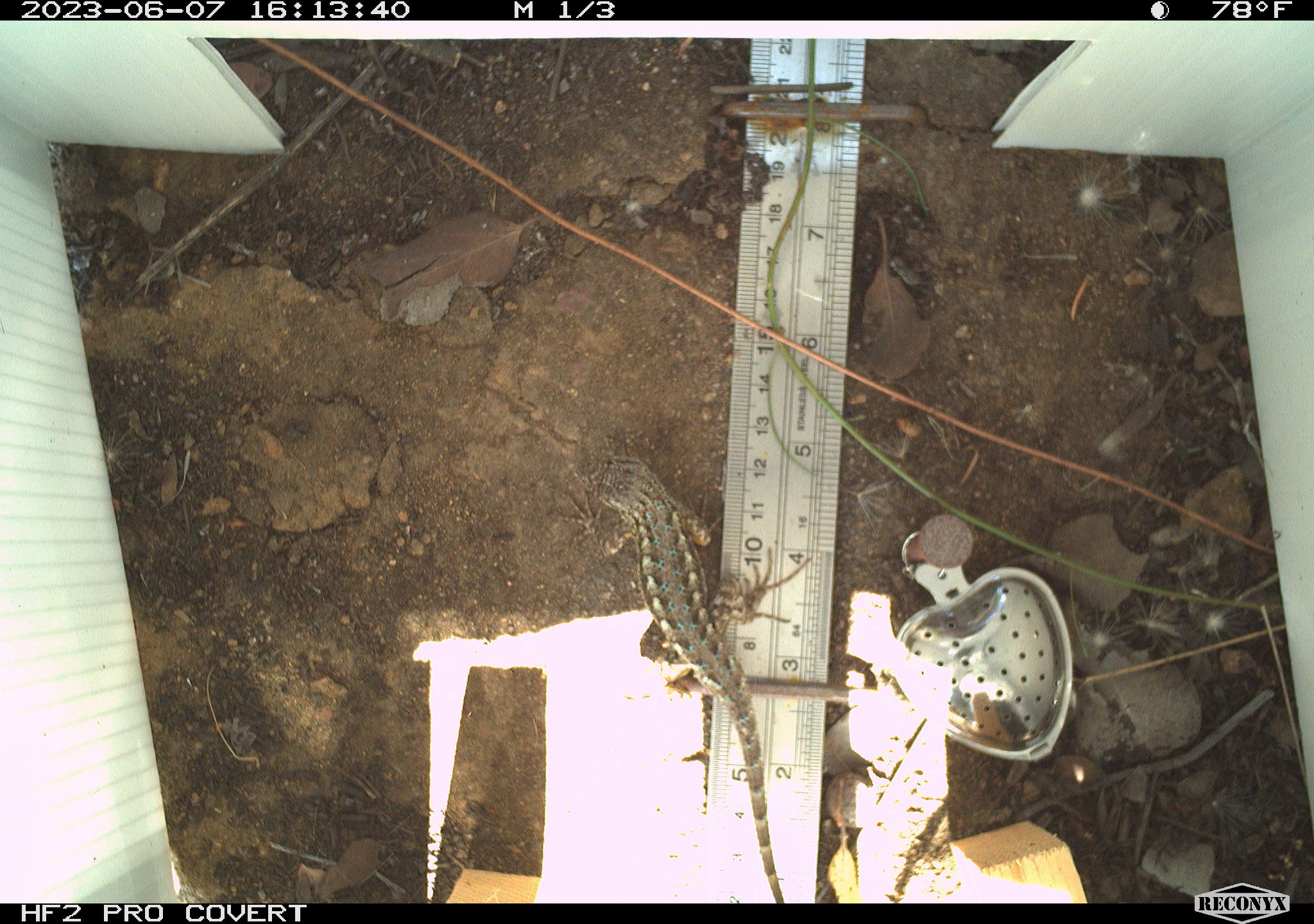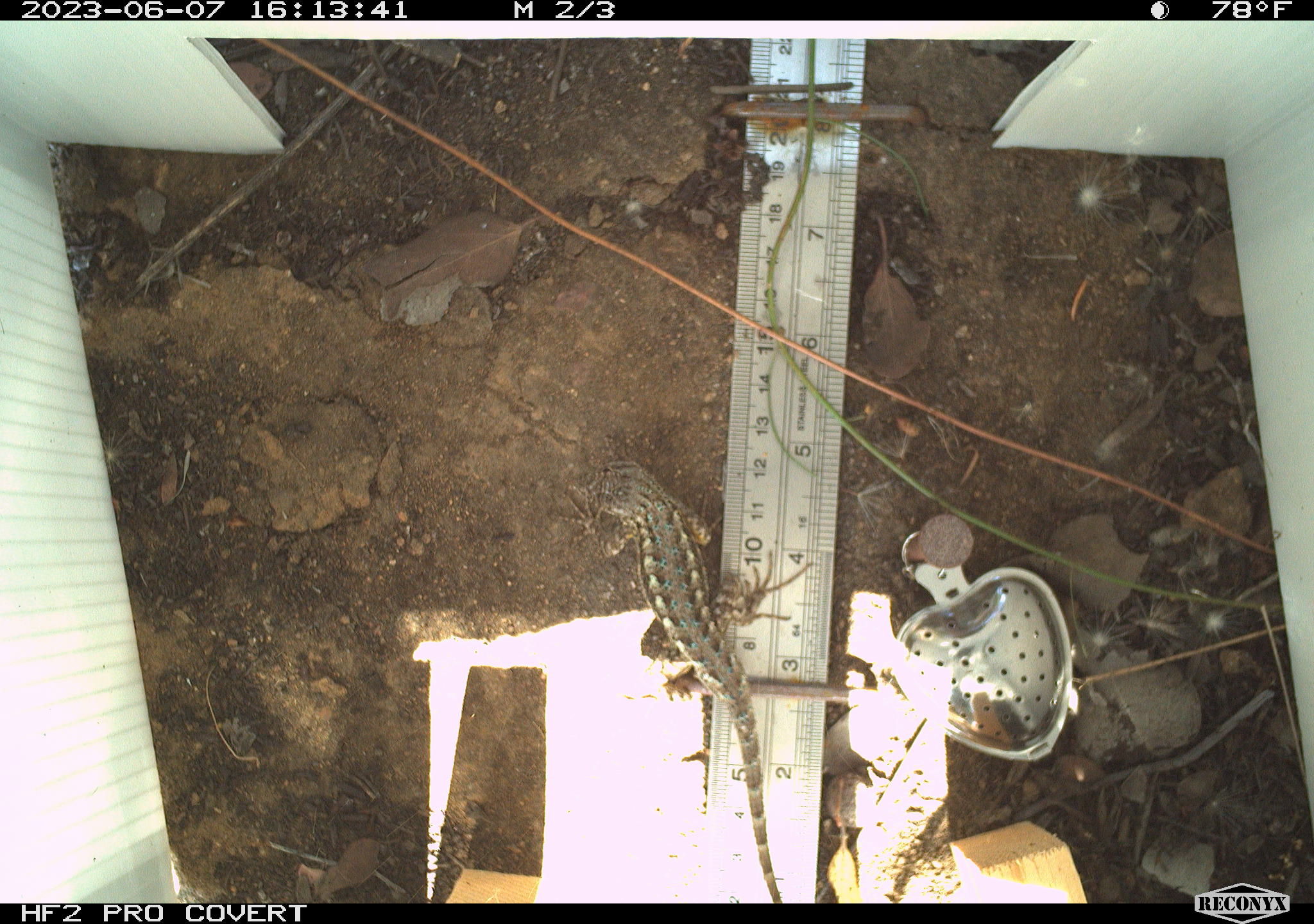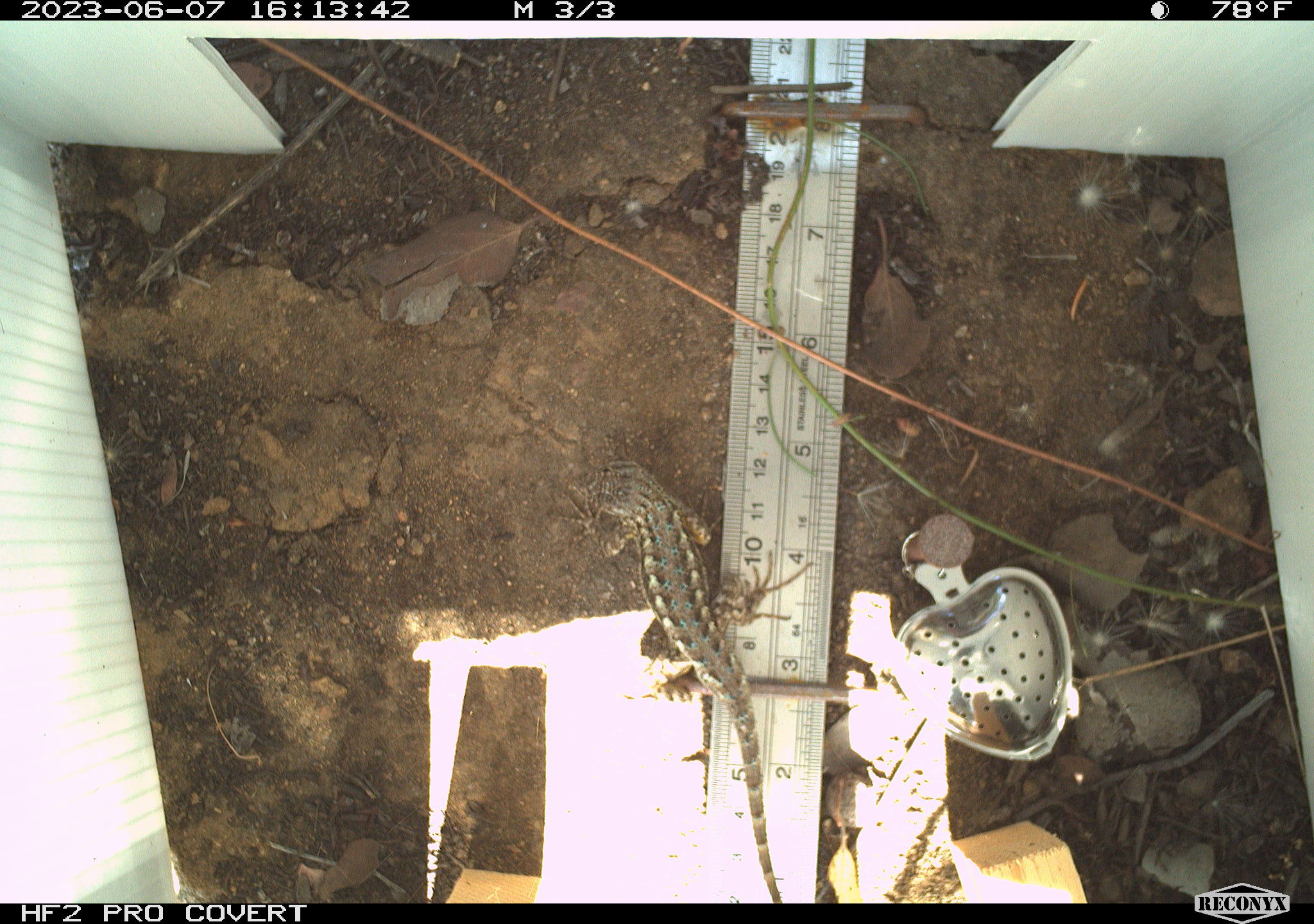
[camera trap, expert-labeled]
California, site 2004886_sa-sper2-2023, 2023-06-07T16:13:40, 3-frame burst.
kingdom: Animalia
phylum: Chordata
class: Reptilia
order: Squamata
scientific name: Squamata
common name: lizards and snakes